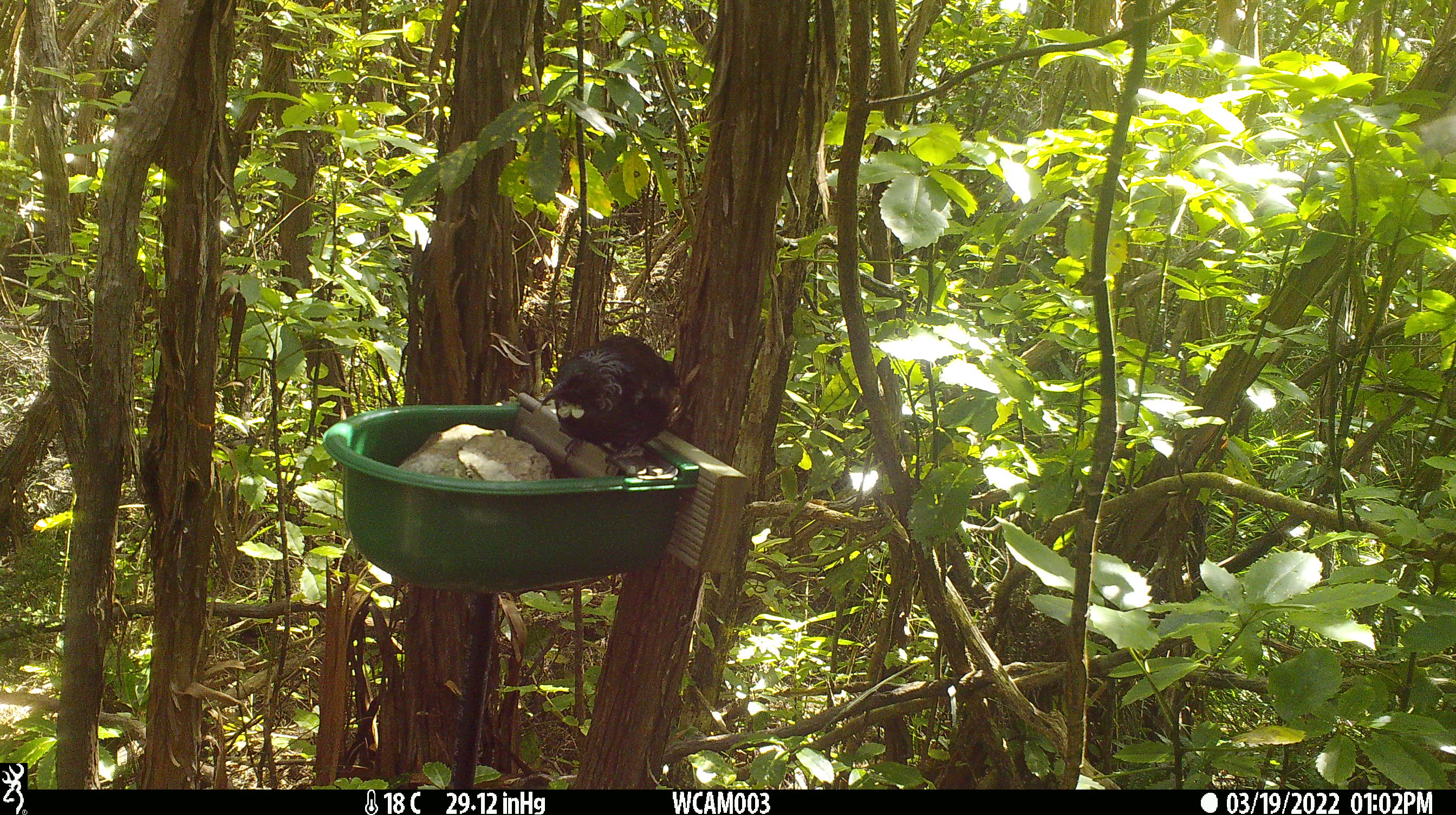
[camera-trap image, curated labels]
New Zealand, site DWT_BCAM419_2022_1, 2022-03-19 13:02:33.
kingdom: Animalia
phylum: Chordata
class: Aves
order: Passeriformes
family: Meliphagidae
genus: Prosthemadera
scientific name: Prosthemadera novaeseelandiae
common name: tui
Tui (Prosthemadera novaeseelandiae).